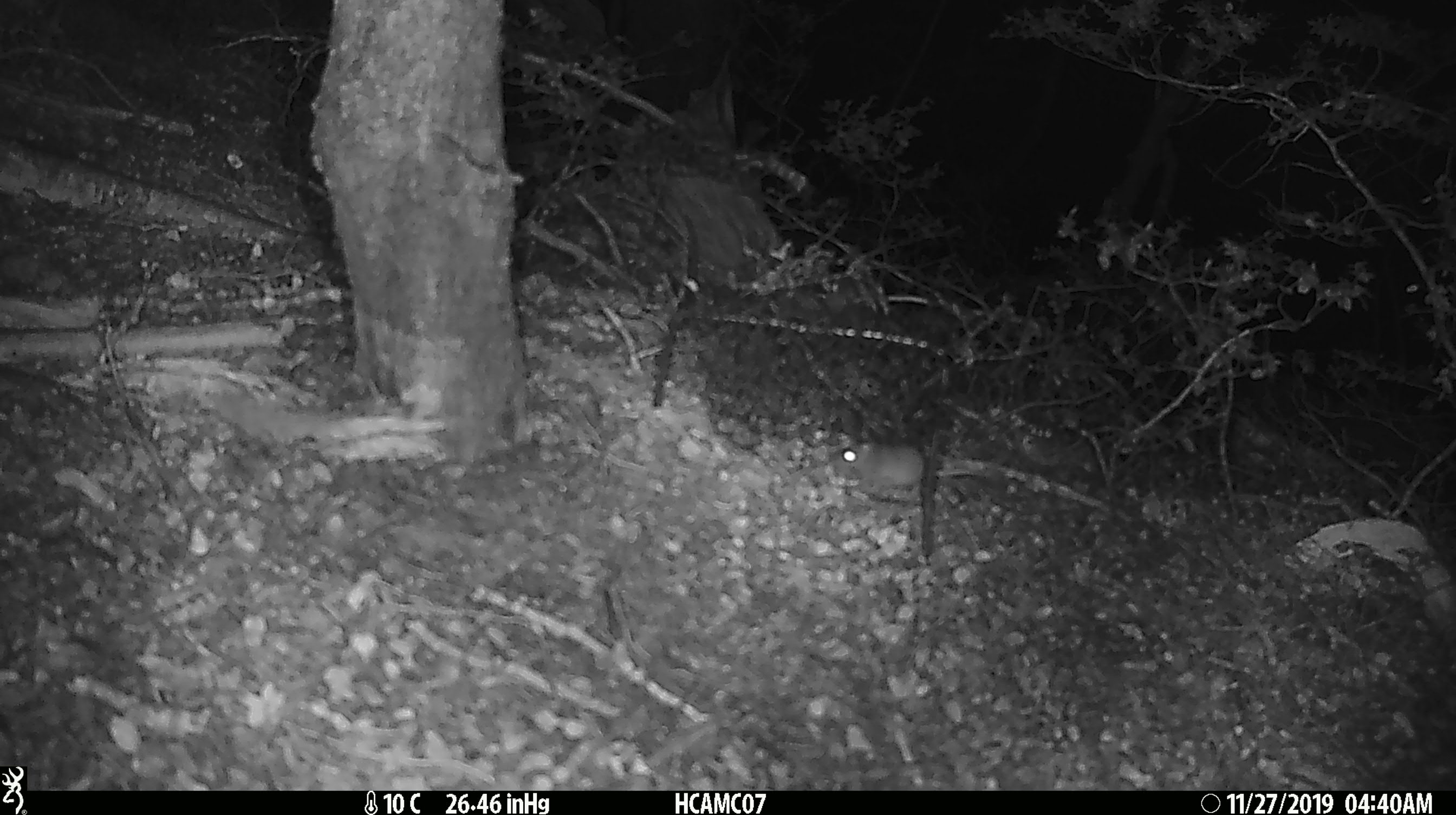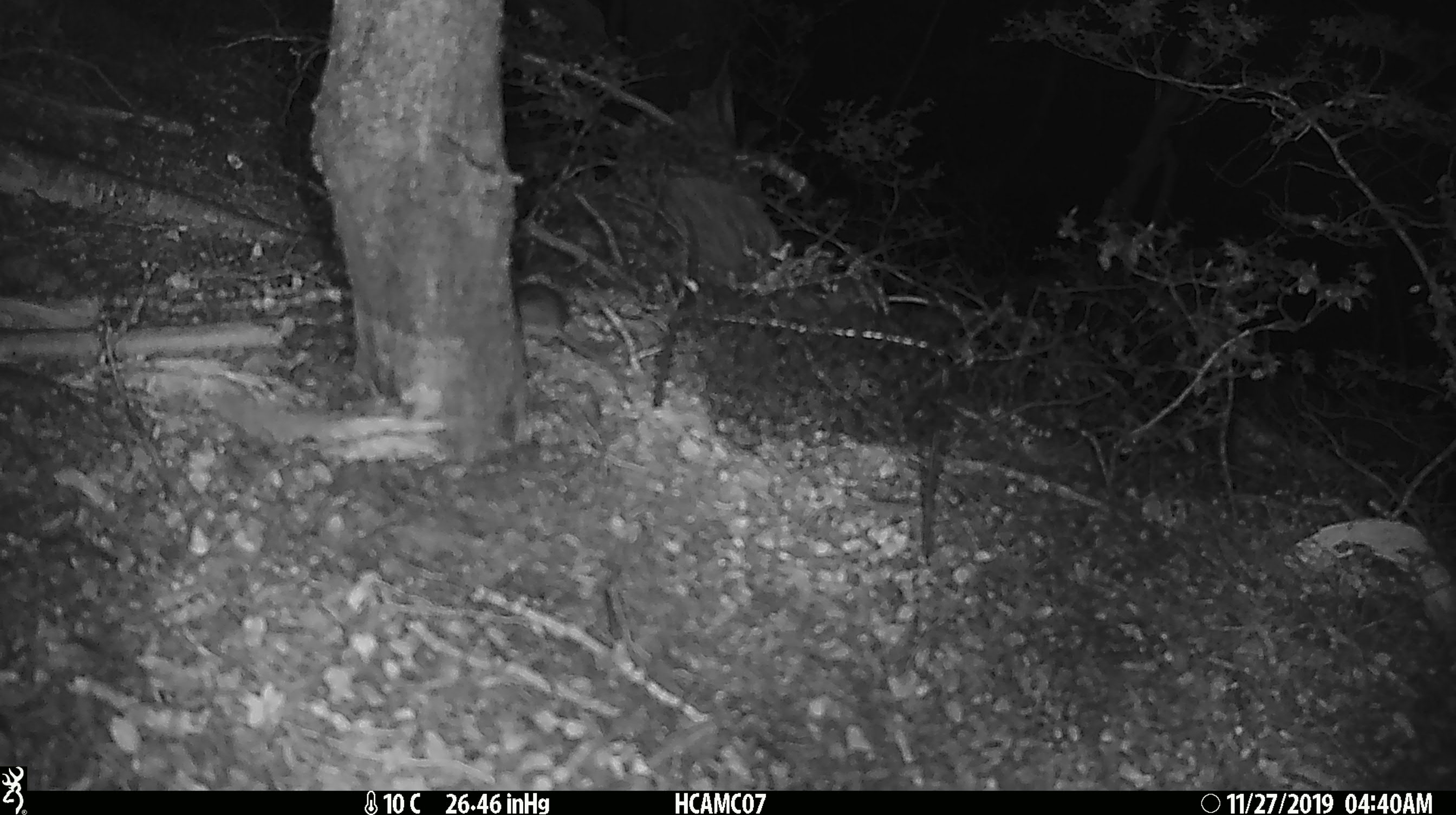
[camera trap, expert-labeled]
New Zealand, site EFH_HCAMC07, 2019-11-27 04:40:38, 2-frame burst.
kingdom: Animalia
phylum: Chordata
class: Mammalia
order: Rodentia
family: Muridae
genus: Mus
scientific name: Mus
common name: mouse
Mouse (Mus).